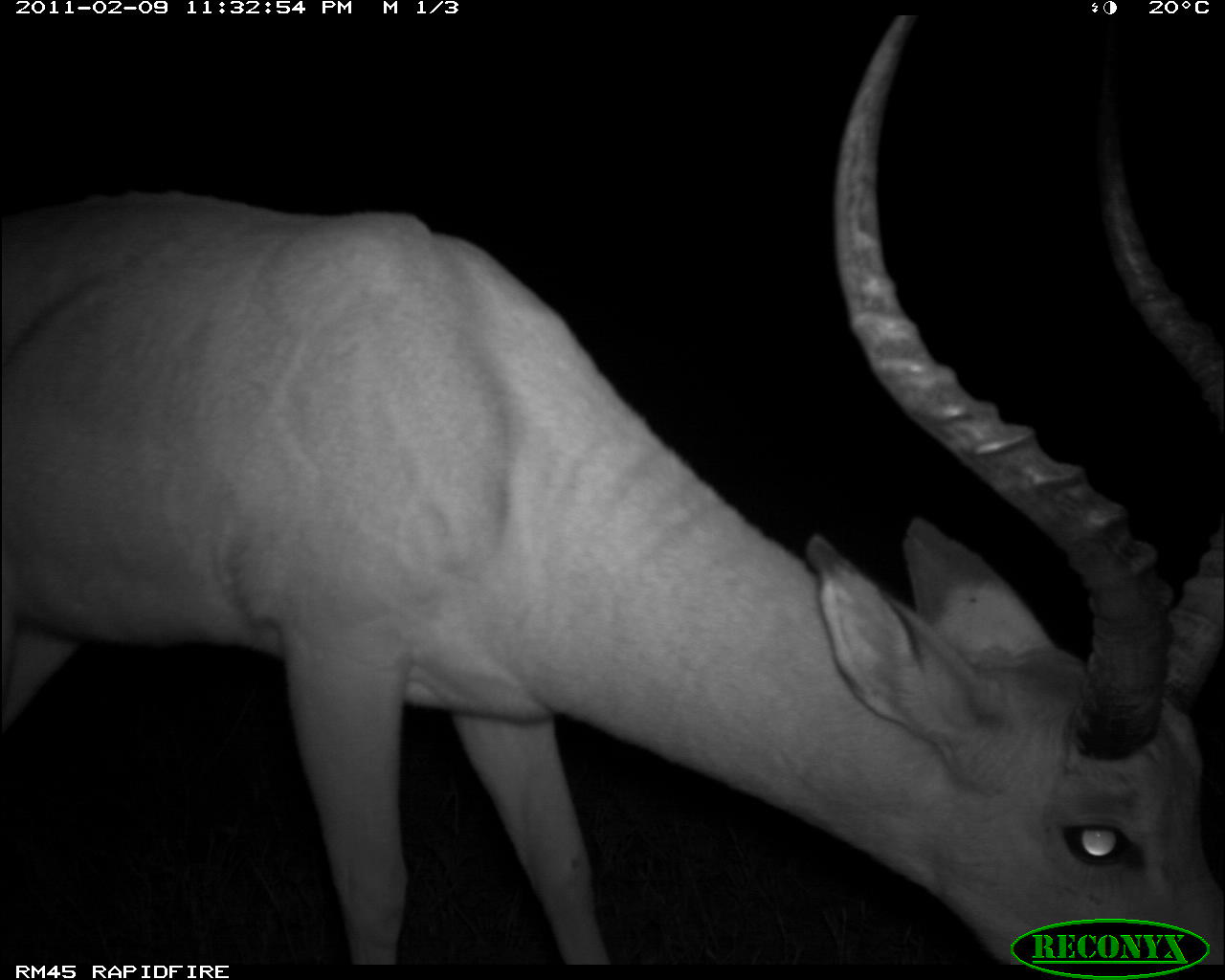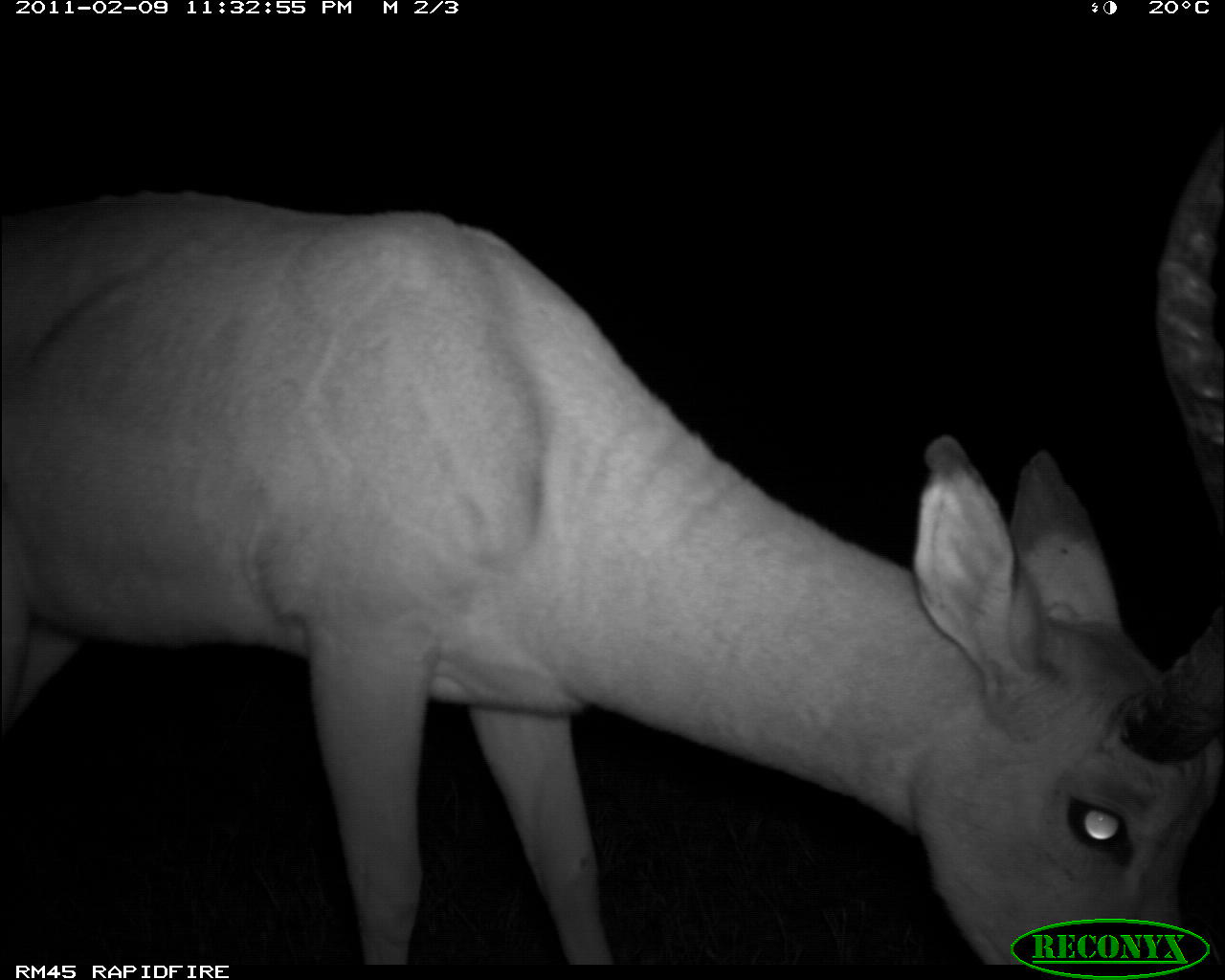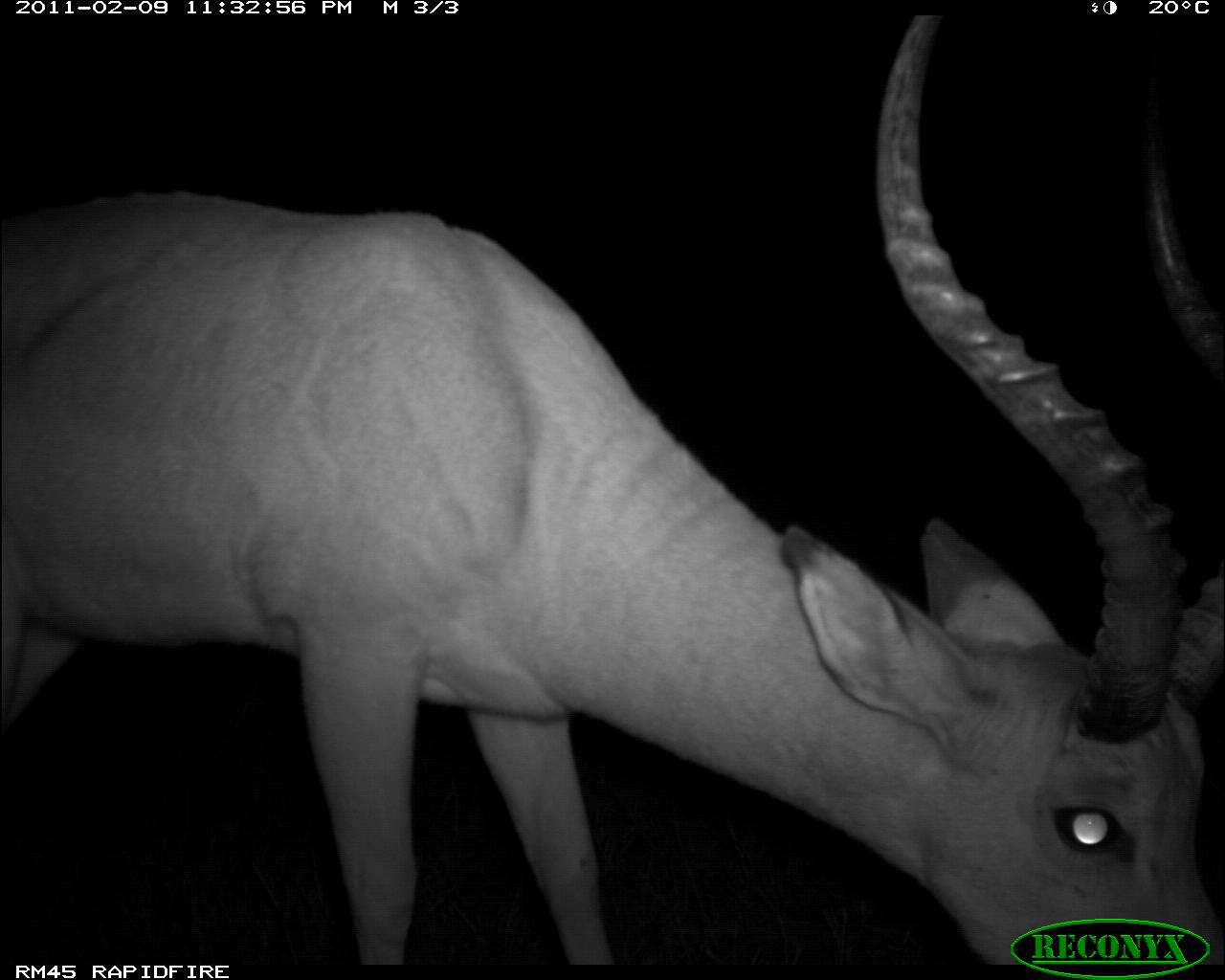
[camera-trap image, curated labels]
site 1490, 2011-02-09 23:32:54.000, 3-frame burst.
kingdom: Animalia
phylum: Chordata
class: Mammalia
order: Artiodactyla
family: Bovidae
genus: Aepyceros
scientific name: Aepyceros melampus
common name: impala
Aepyceros melampus (impala), count 1.